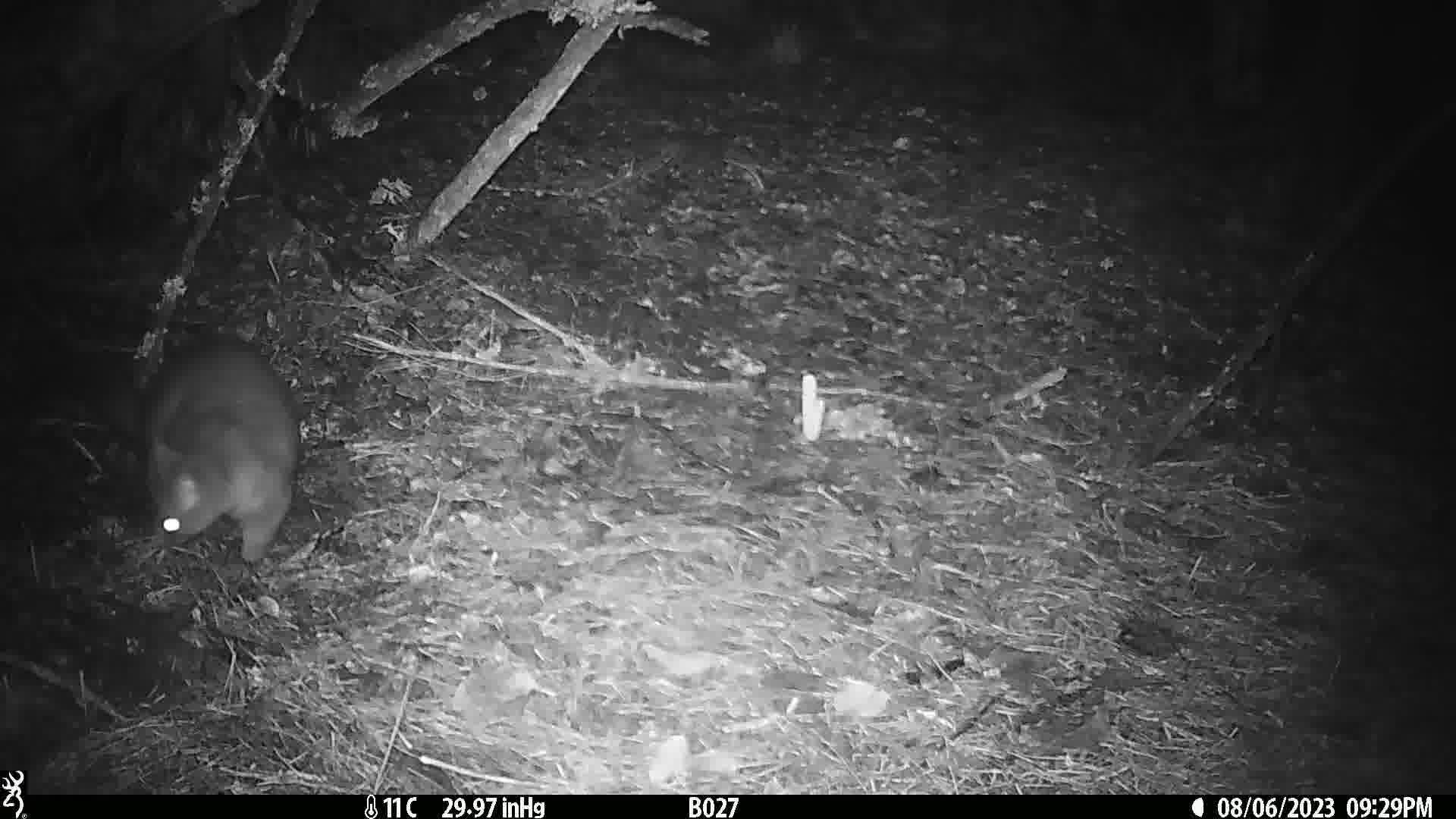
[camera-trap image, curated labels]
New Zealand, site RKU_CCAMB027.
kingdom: Animalia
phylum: Chordata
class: Mammalia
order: Diprotodontia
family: Phalangeridae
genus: Trichosurus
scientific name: Trichosurus vulpecula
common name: common brushtail possum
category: possum